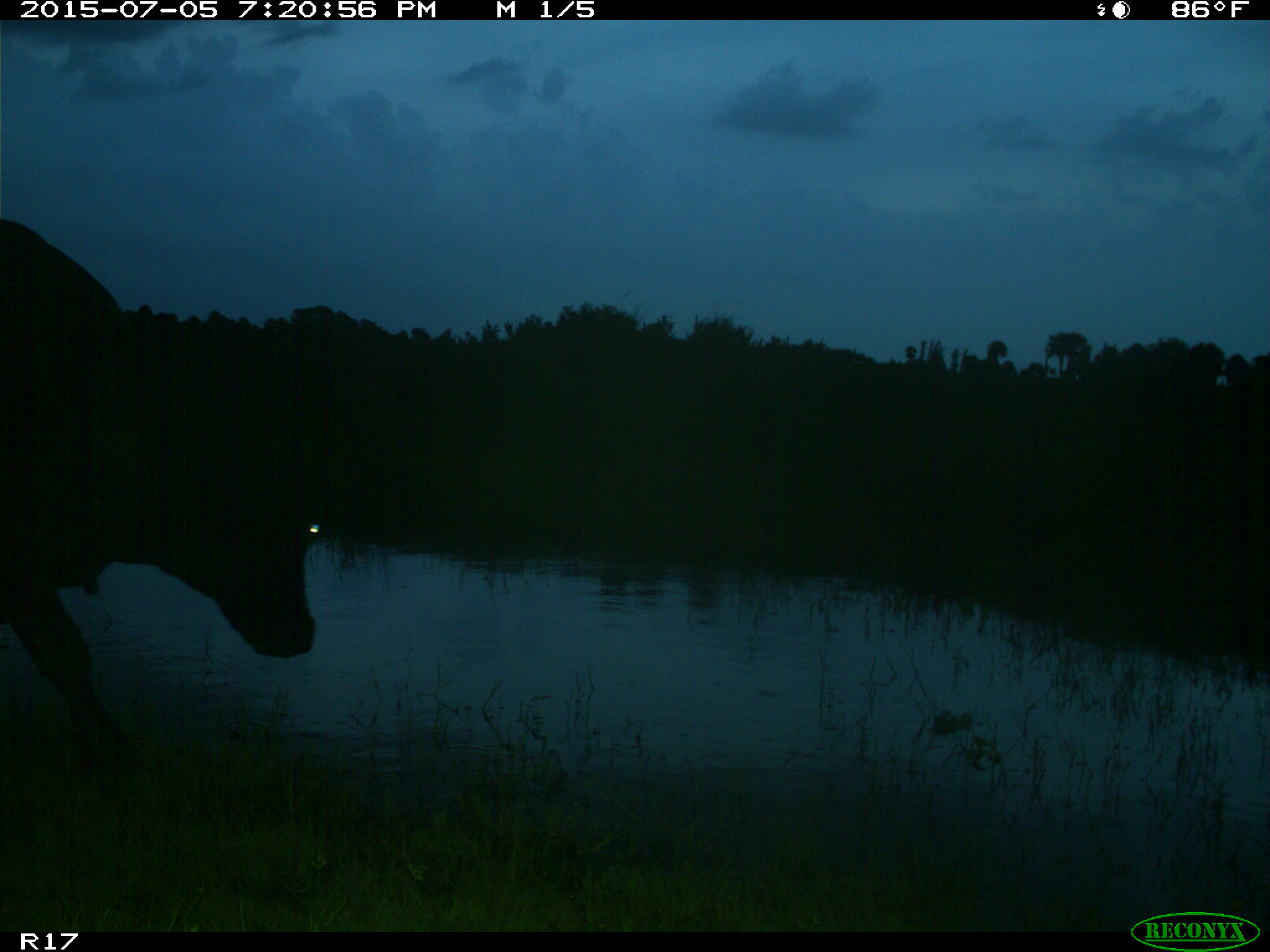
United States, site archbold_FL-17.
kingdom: Animalia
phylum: Chordata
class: Mammalia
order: Artiodactyla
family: Bovidae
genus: Bos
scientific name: Bos taurus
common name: domestic cow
Bos taurus (domestic cow).